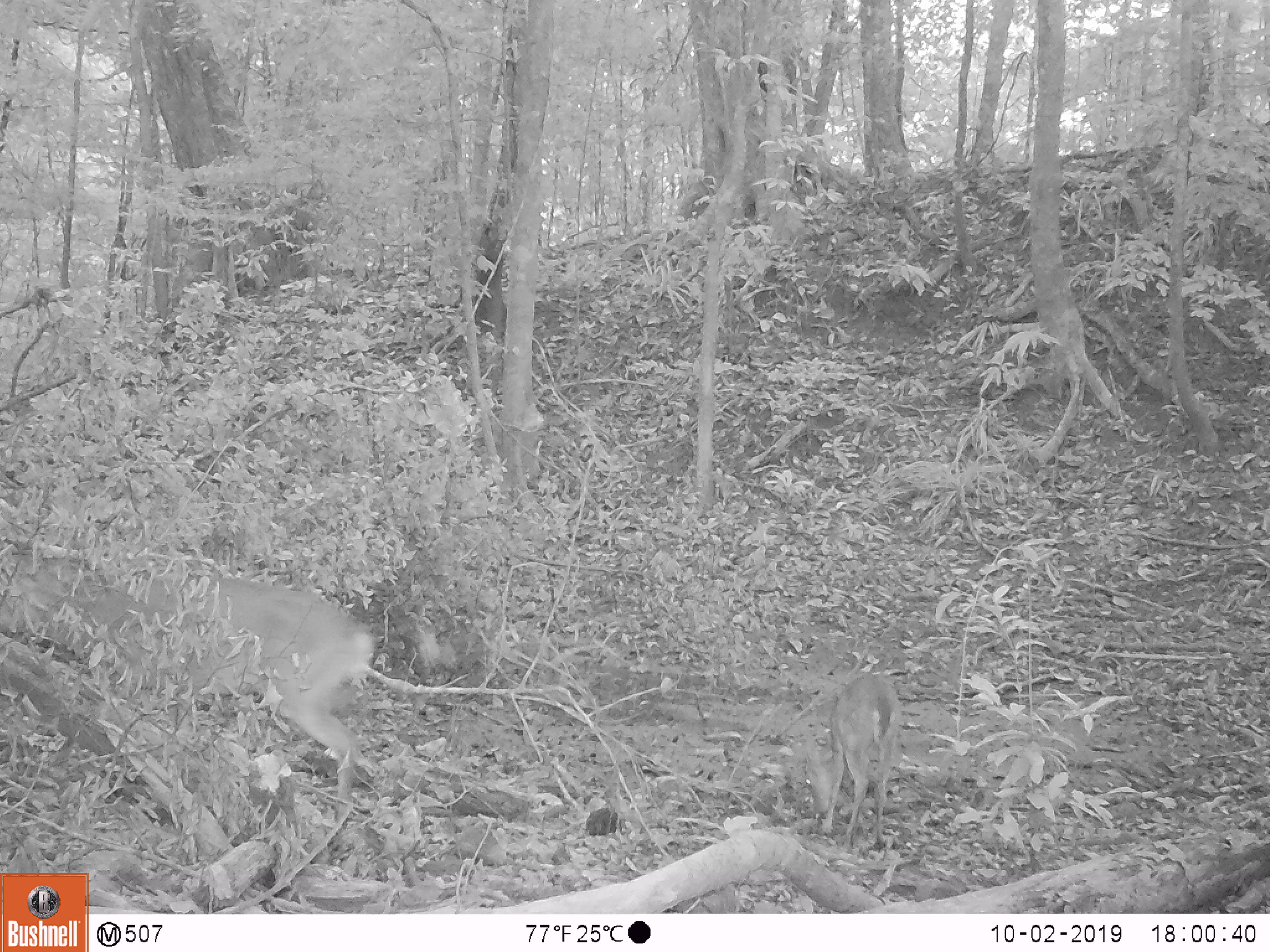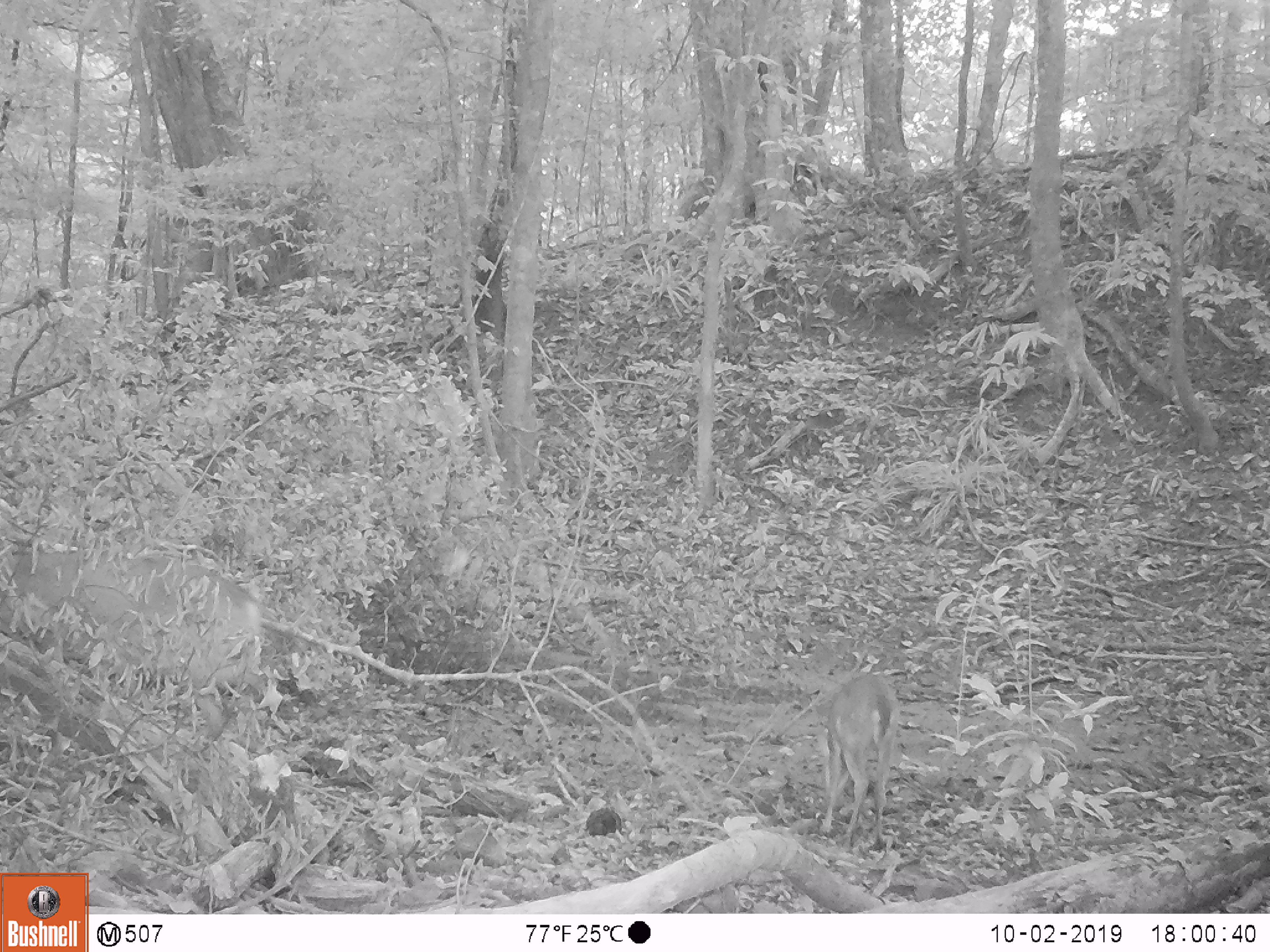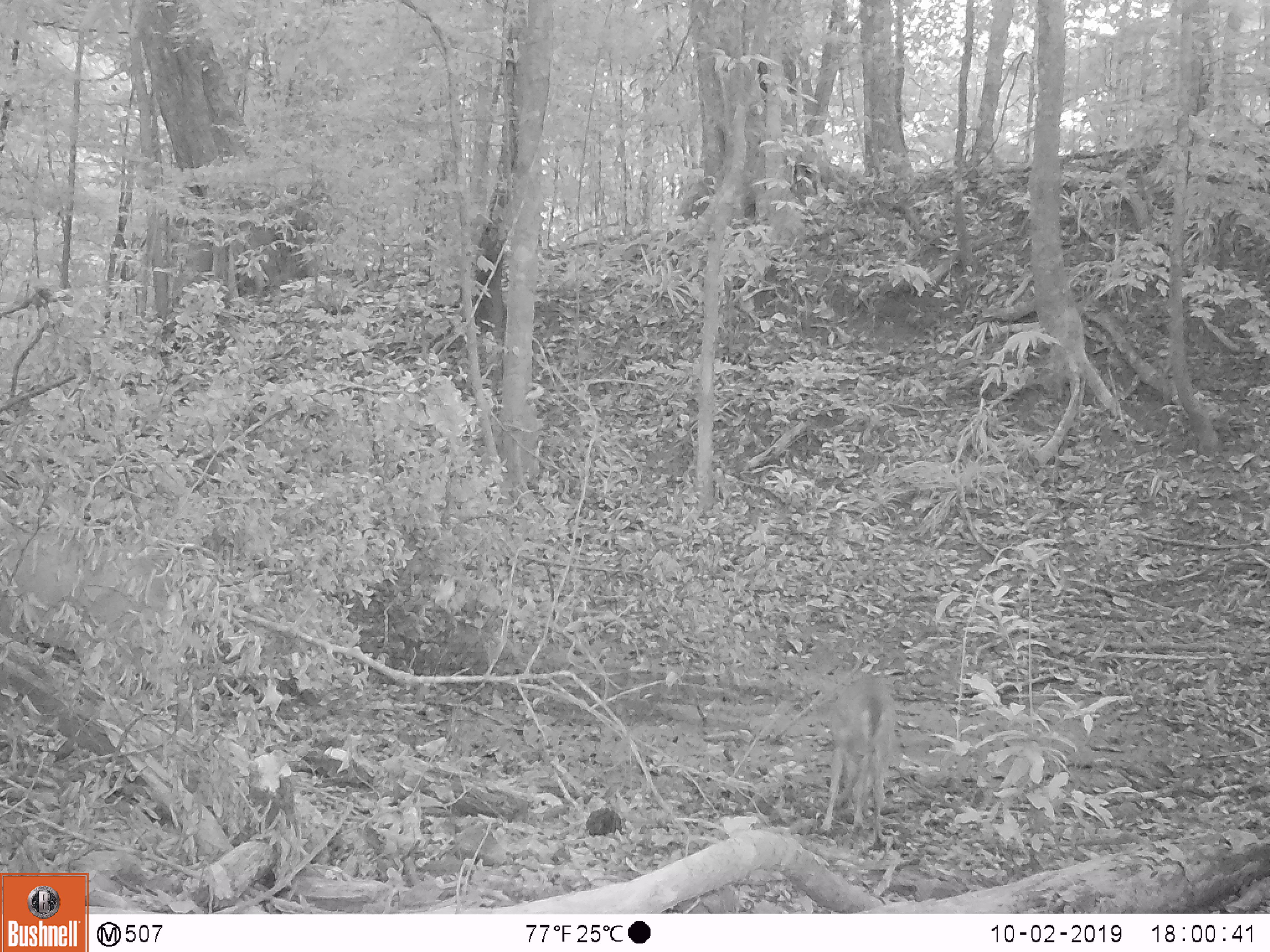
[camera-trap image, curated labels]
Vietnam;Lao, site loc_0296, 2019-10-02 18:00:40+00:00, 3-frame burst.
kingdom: Animalia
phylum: Chordata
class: Mammalia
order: Artiodactyla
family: Cervidae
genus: Muntiacus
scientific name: Muntiacus vuquangensis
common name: large-antlered muntjac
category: large antlered muntjac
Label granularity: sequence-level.